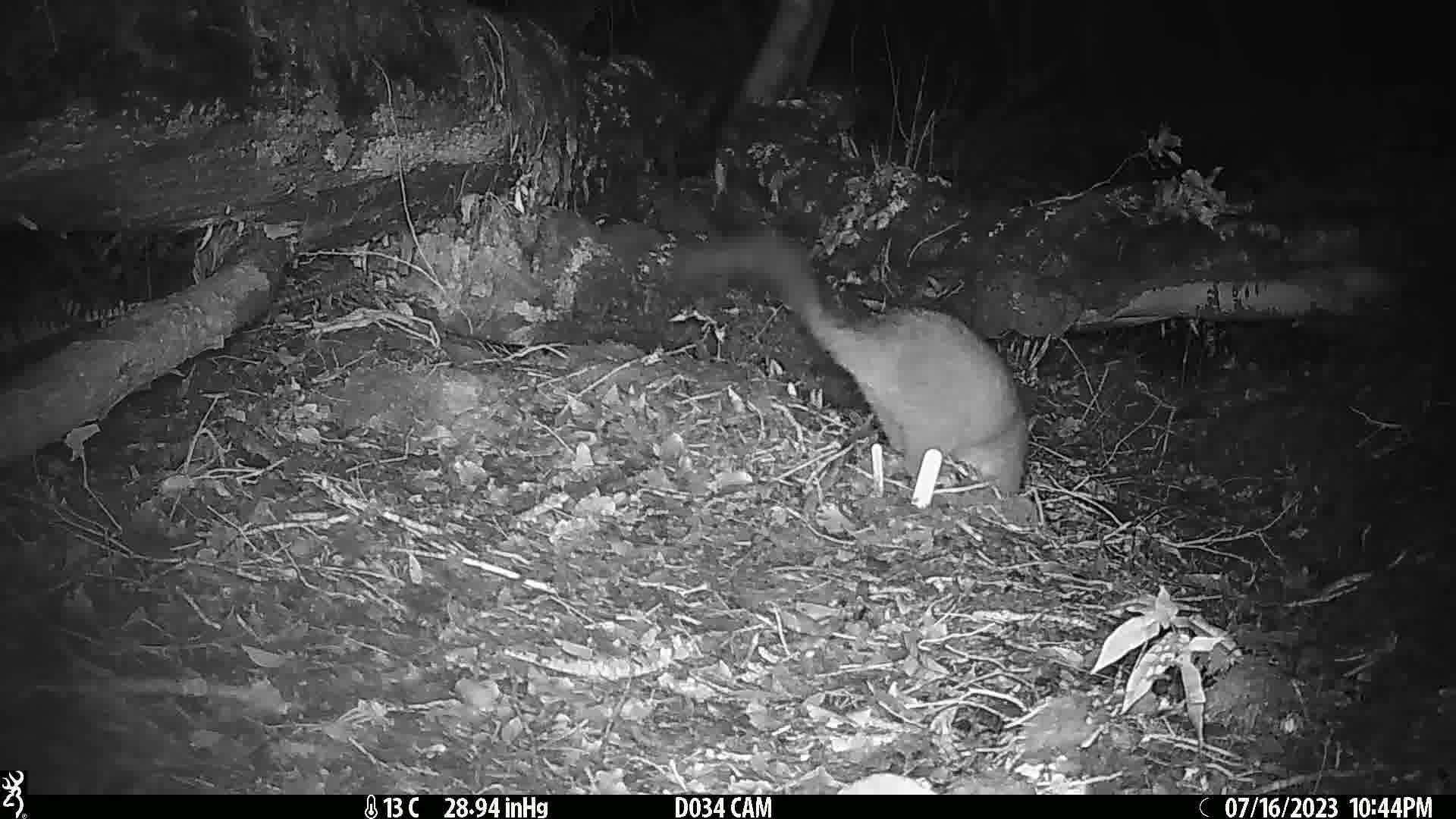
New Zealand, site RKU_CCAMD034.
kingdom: Animalia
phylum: Chordata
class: Mammalia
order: Diprotodontia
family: Phalangeridae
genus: Trichosurus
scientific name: Trichosurus vulpecula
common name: common brushtail possum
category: possum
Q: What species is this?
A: Possum (common brushtail possum) (Trichosurus vulpecula).